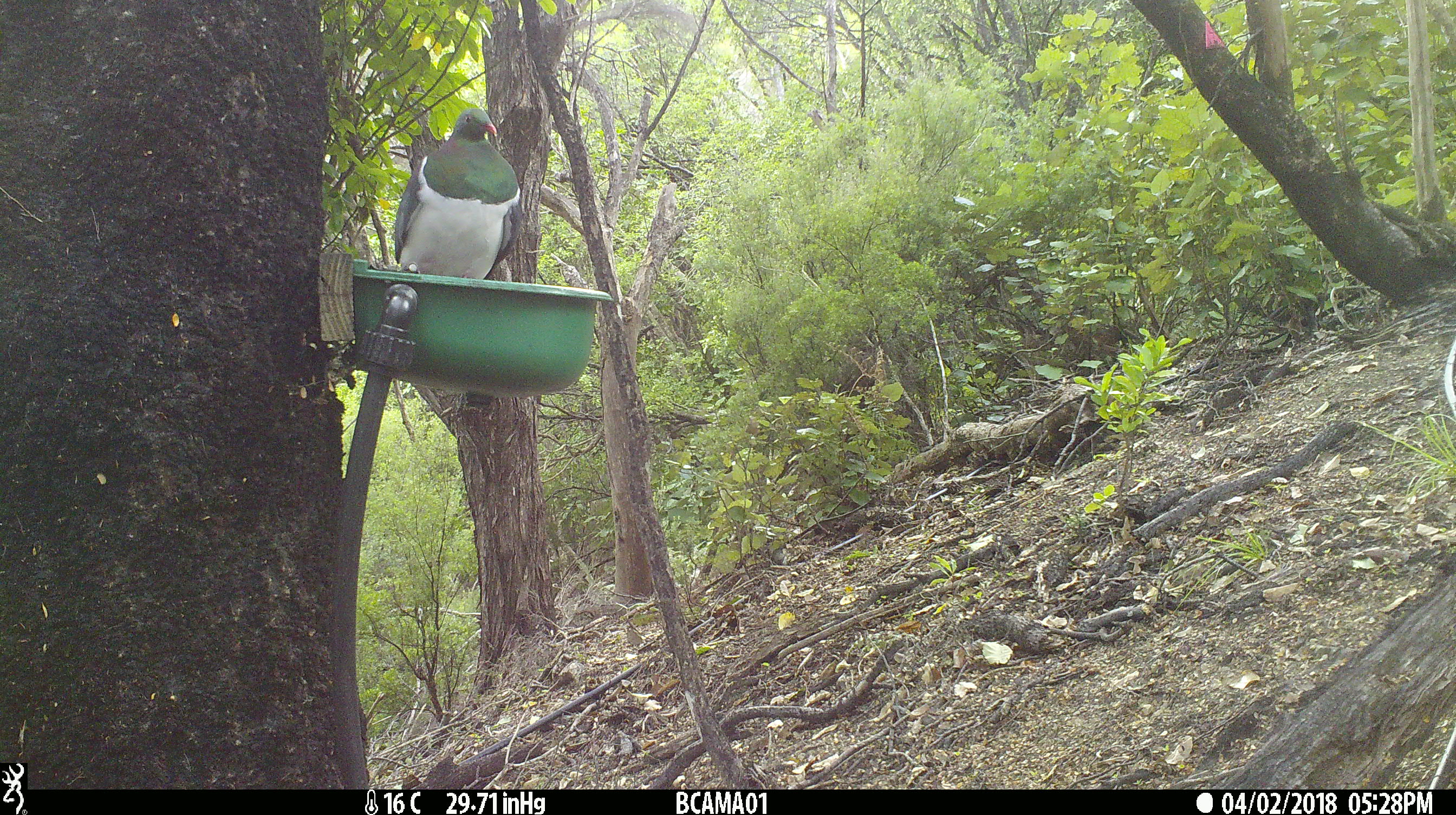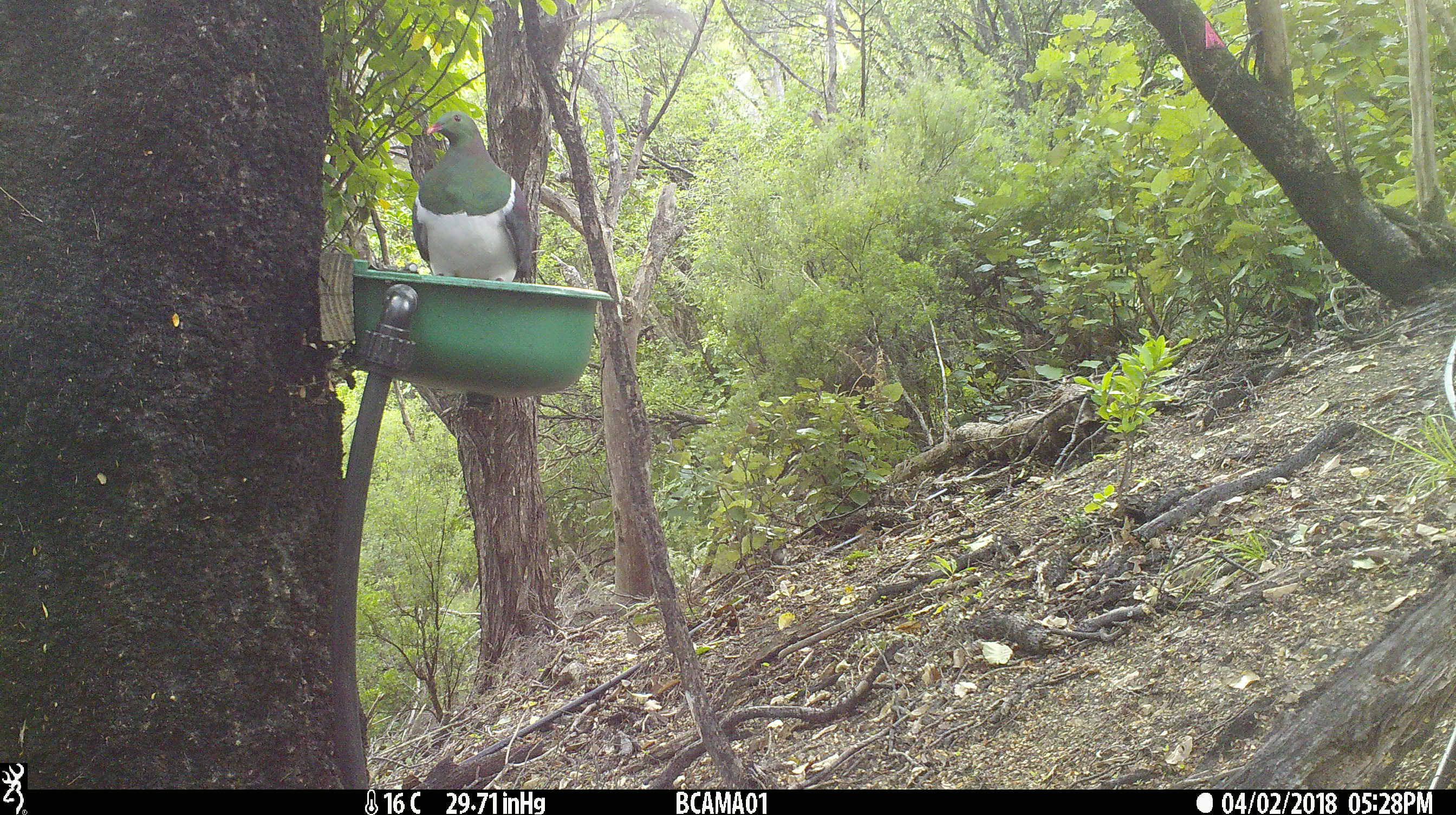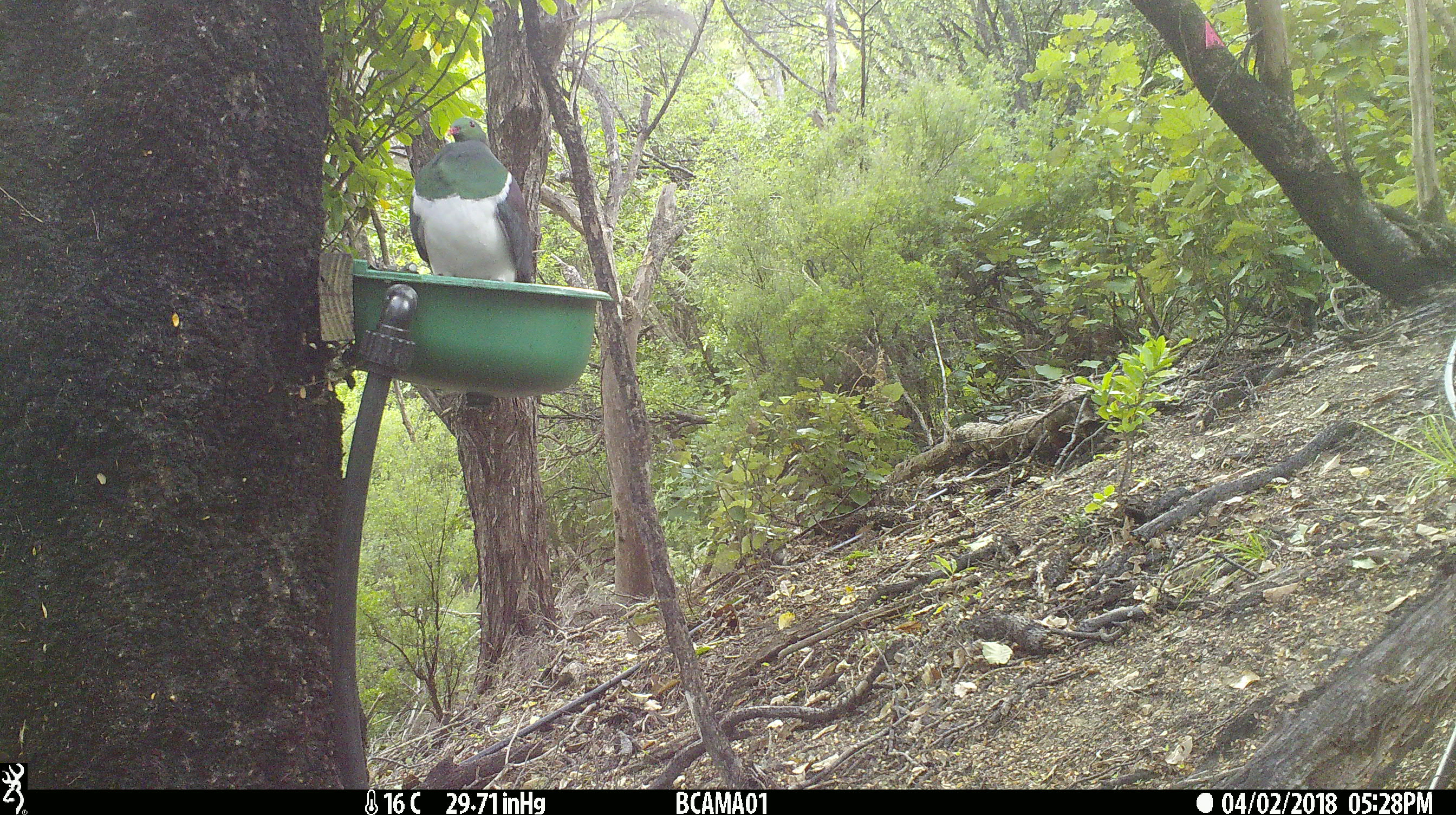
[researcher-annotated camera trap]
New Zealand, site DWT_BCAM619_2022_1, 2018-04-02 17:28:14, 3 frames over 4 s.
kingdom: Animalia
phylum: Chordata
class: Aves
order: Columbiformes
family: Columbidae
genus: Hemiphaga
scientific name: Hemiphaga novaeseelandiae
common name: new zealand pigeon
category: kereru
Kereru (new zealand pigeon) (Hemiphaga novaeseelandiae).